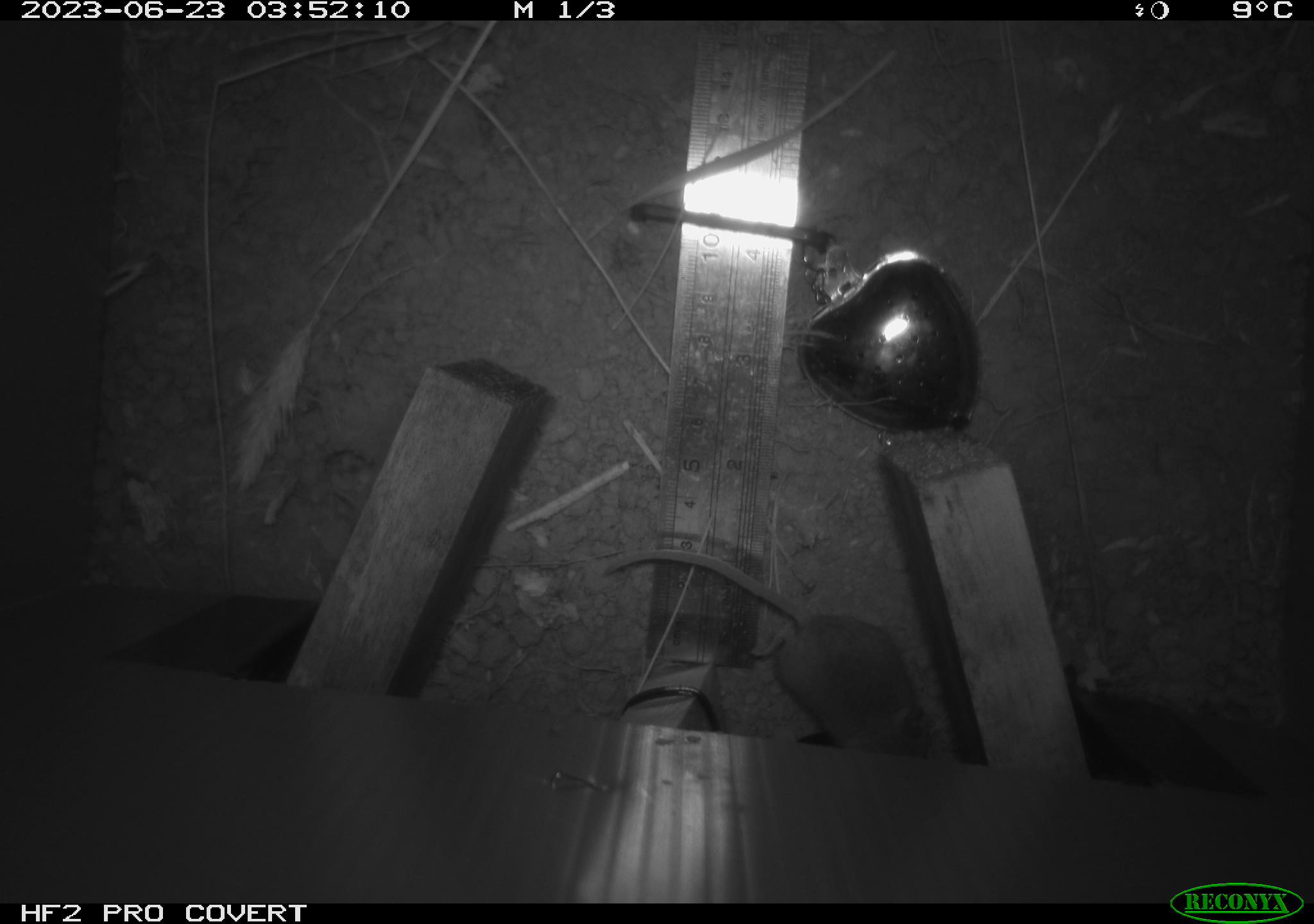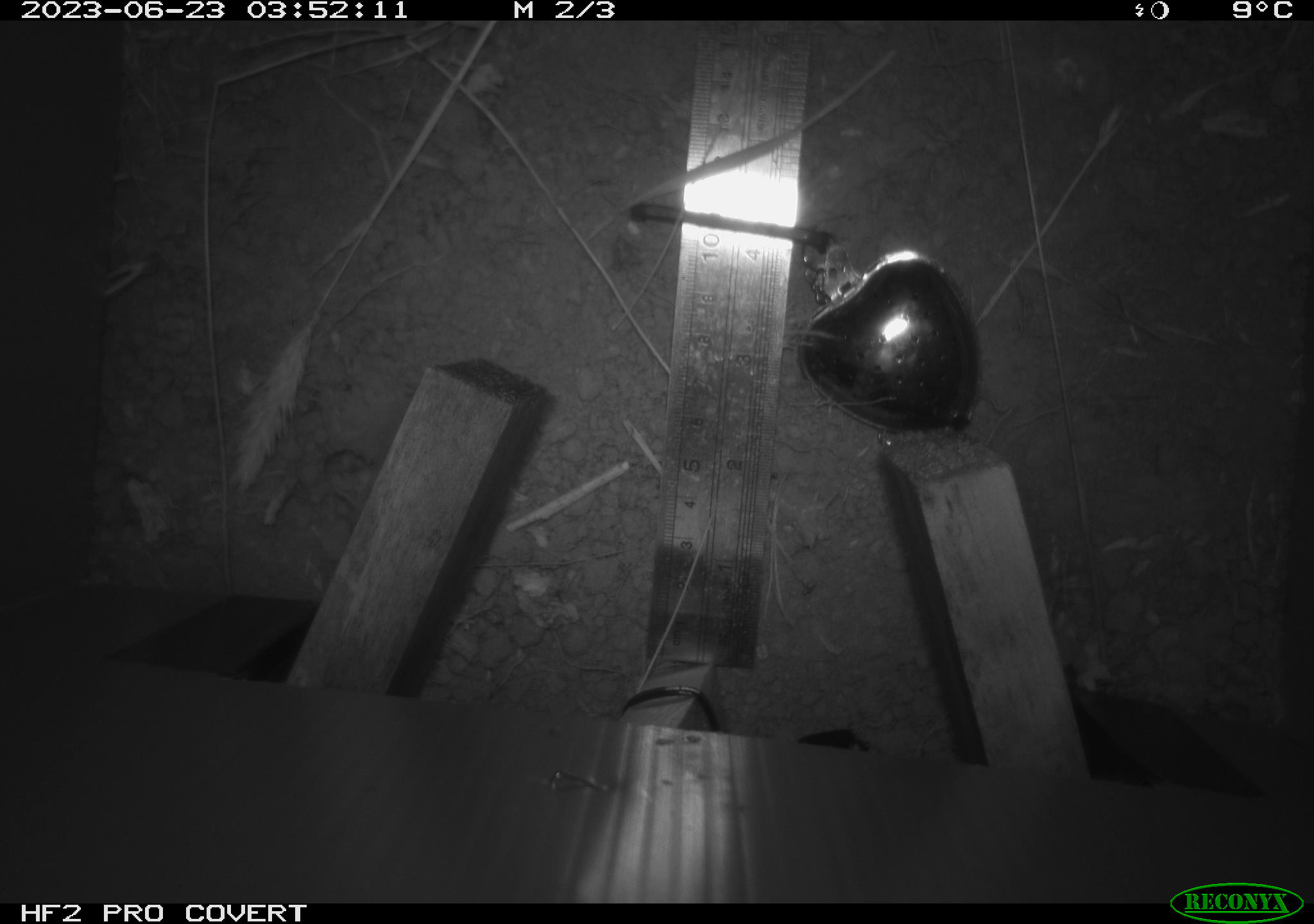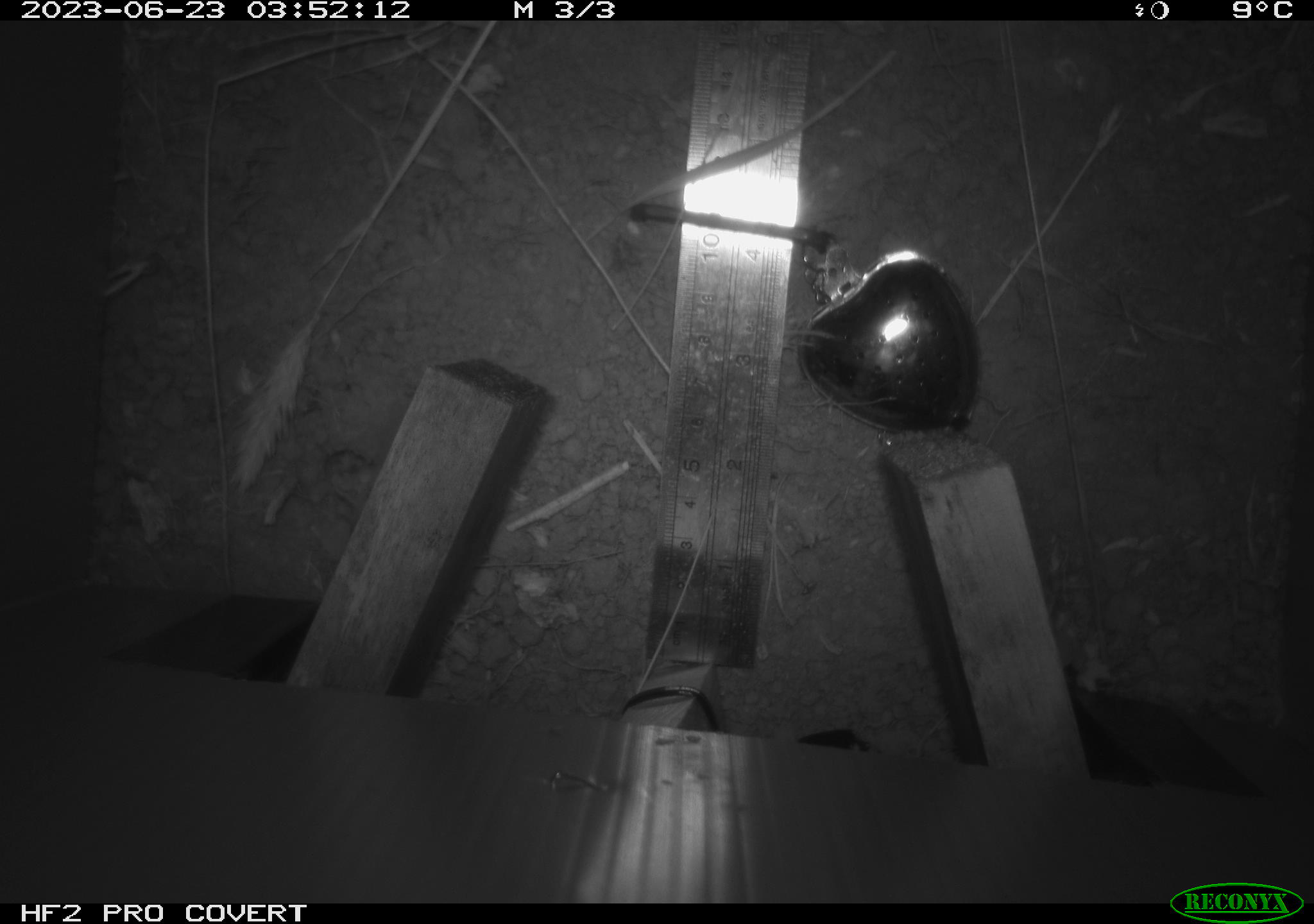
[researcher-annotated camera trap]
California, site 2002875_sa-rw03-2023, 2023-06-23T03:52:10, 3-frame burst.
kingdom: Animalia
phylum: Chordata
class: Mammalia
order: Rodentia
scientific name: Rodentia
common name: mouse species